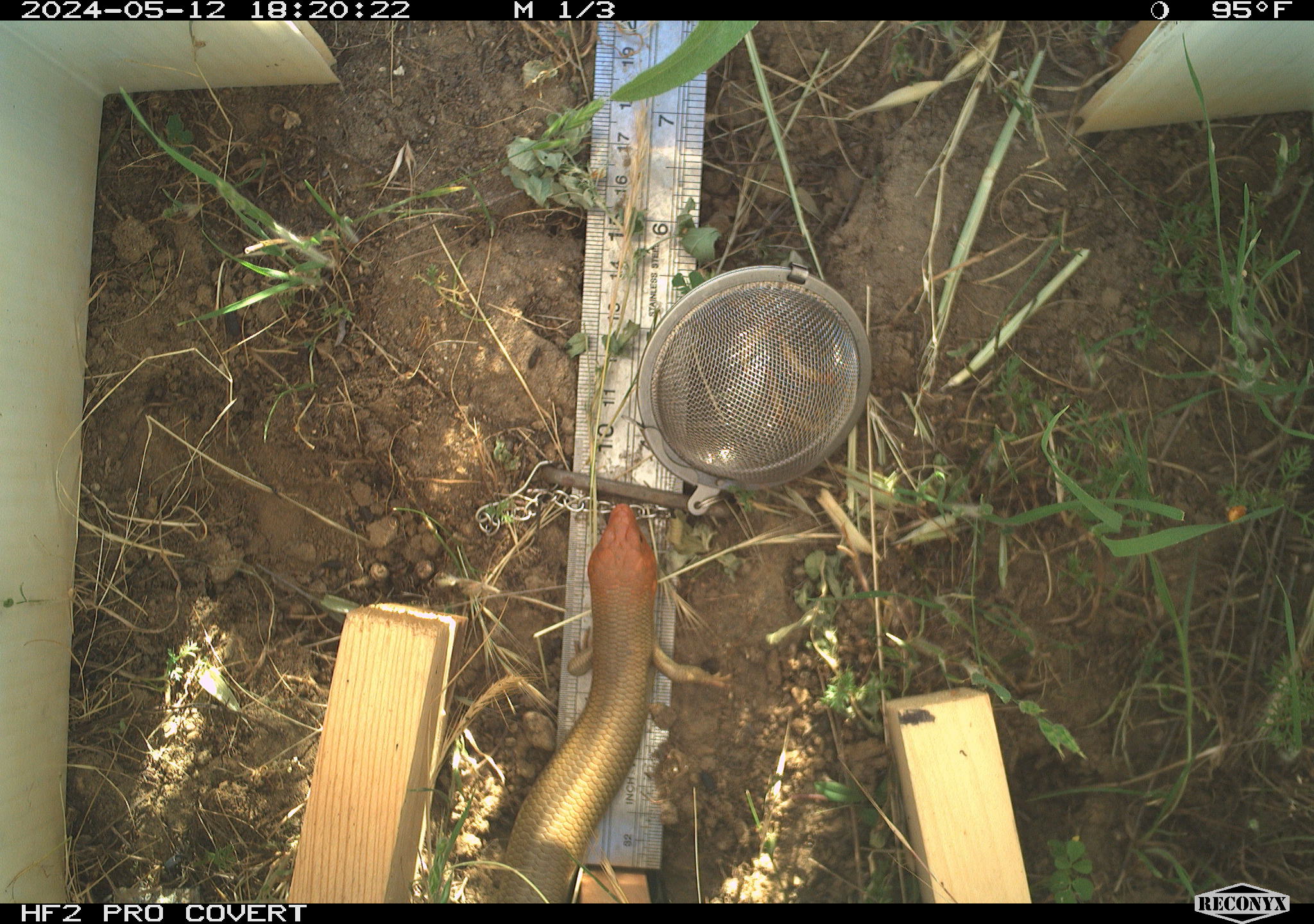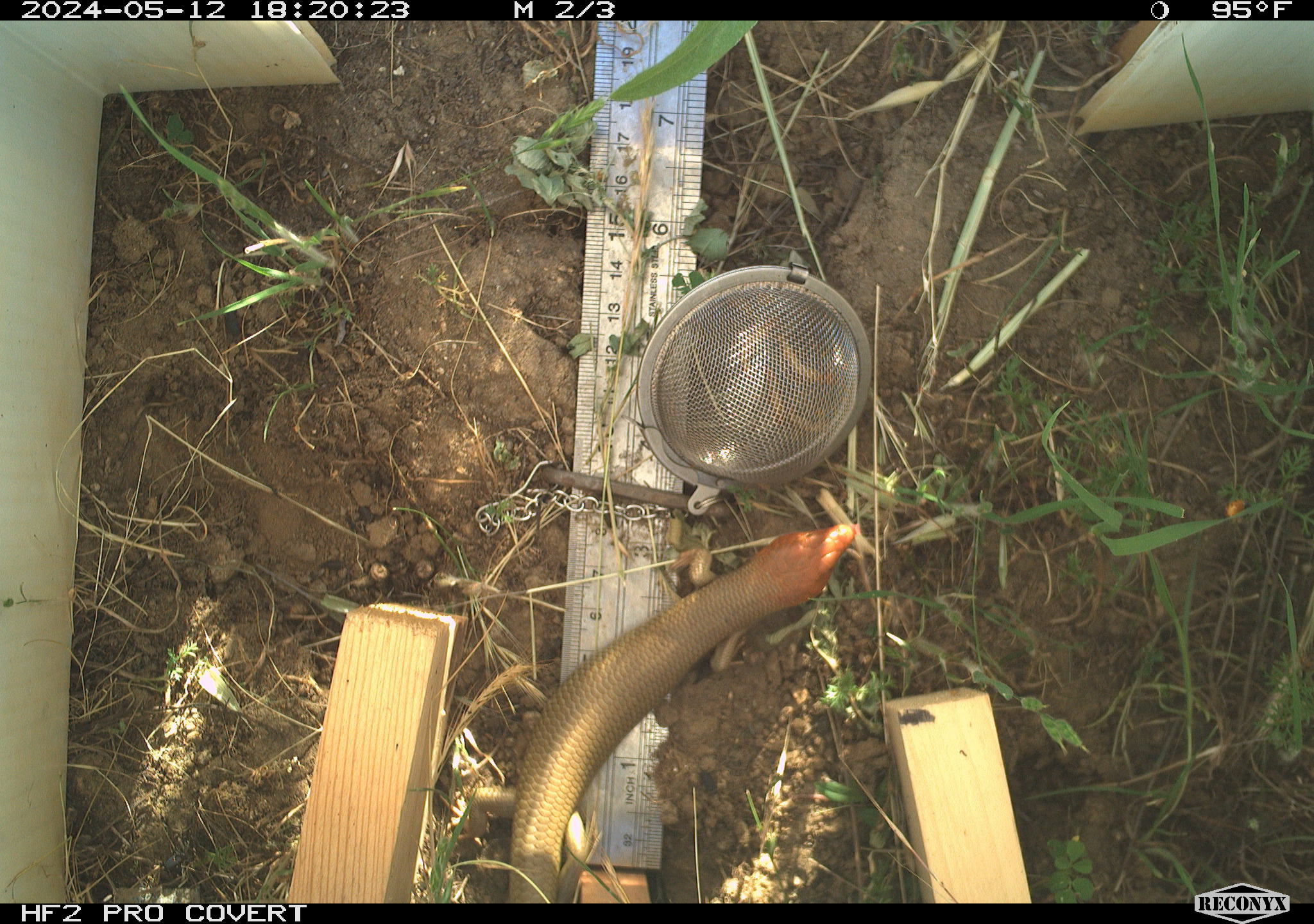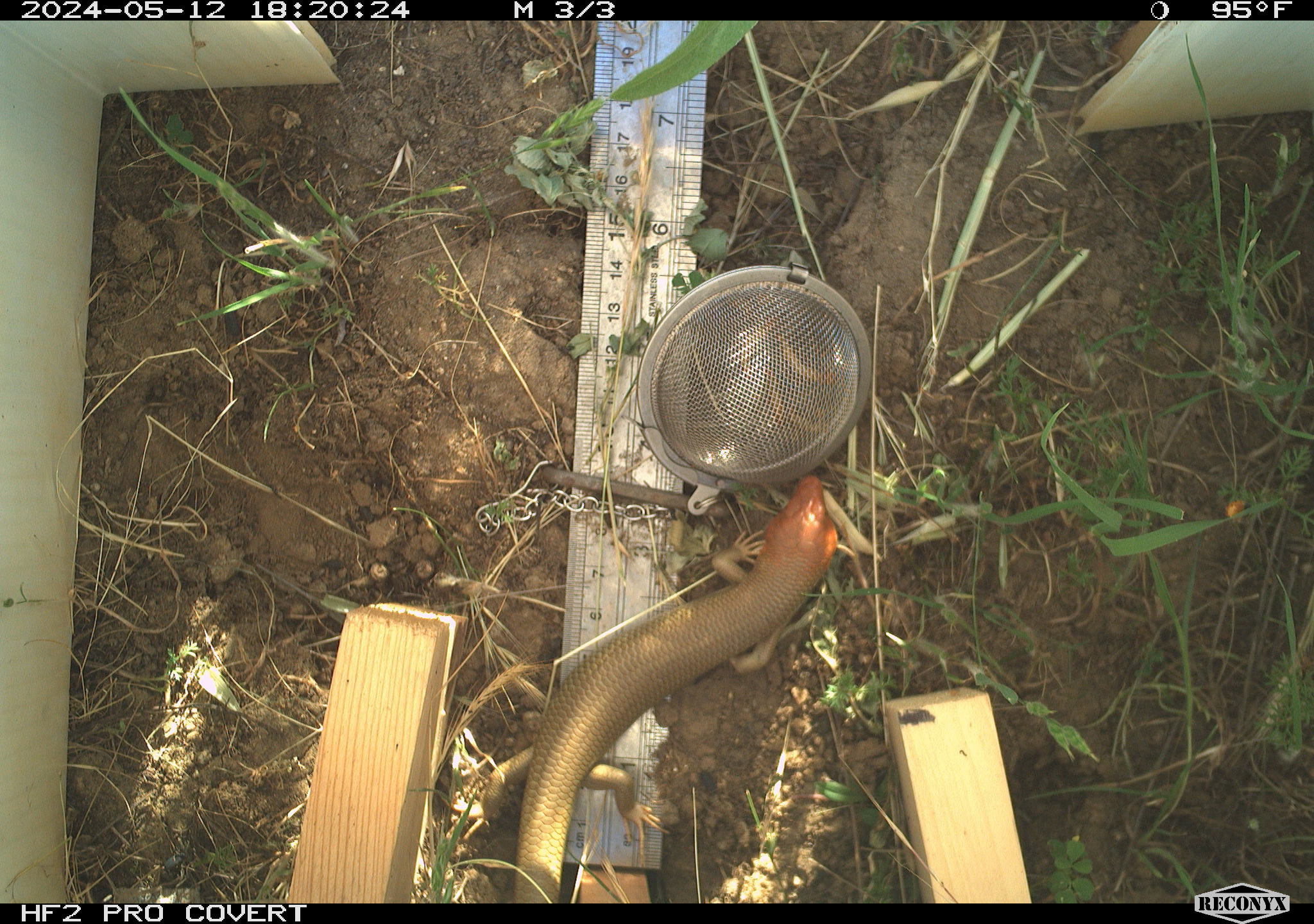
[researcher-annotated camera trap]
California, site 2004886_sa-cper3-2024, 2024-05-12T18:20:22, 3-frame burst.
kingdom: Animalia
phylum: Chordata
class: Reptilia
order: Squamata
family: Scincidae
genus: Plestiodon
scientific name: Plestiodon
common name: blue-tailed skinks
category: plestiodon species